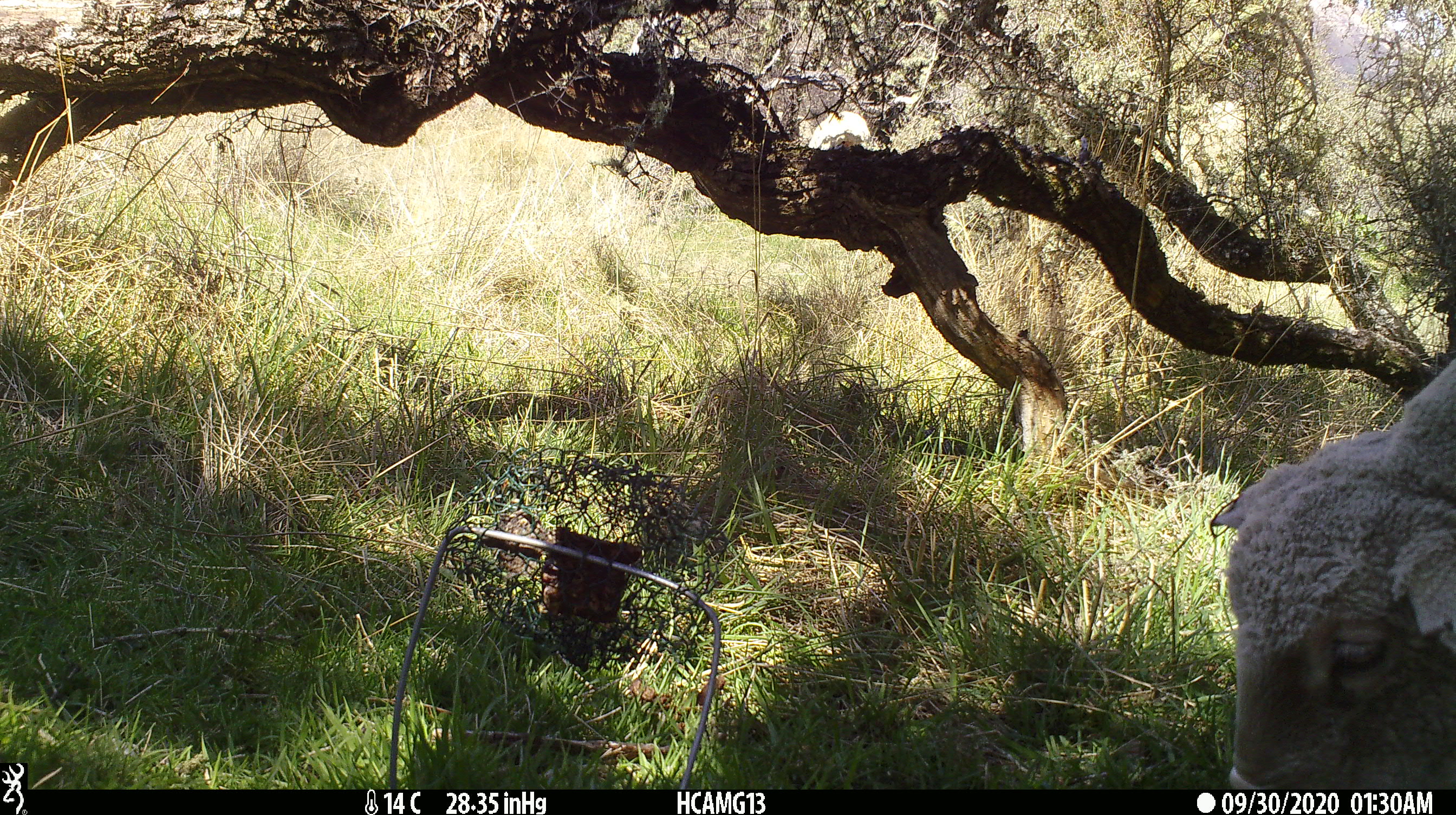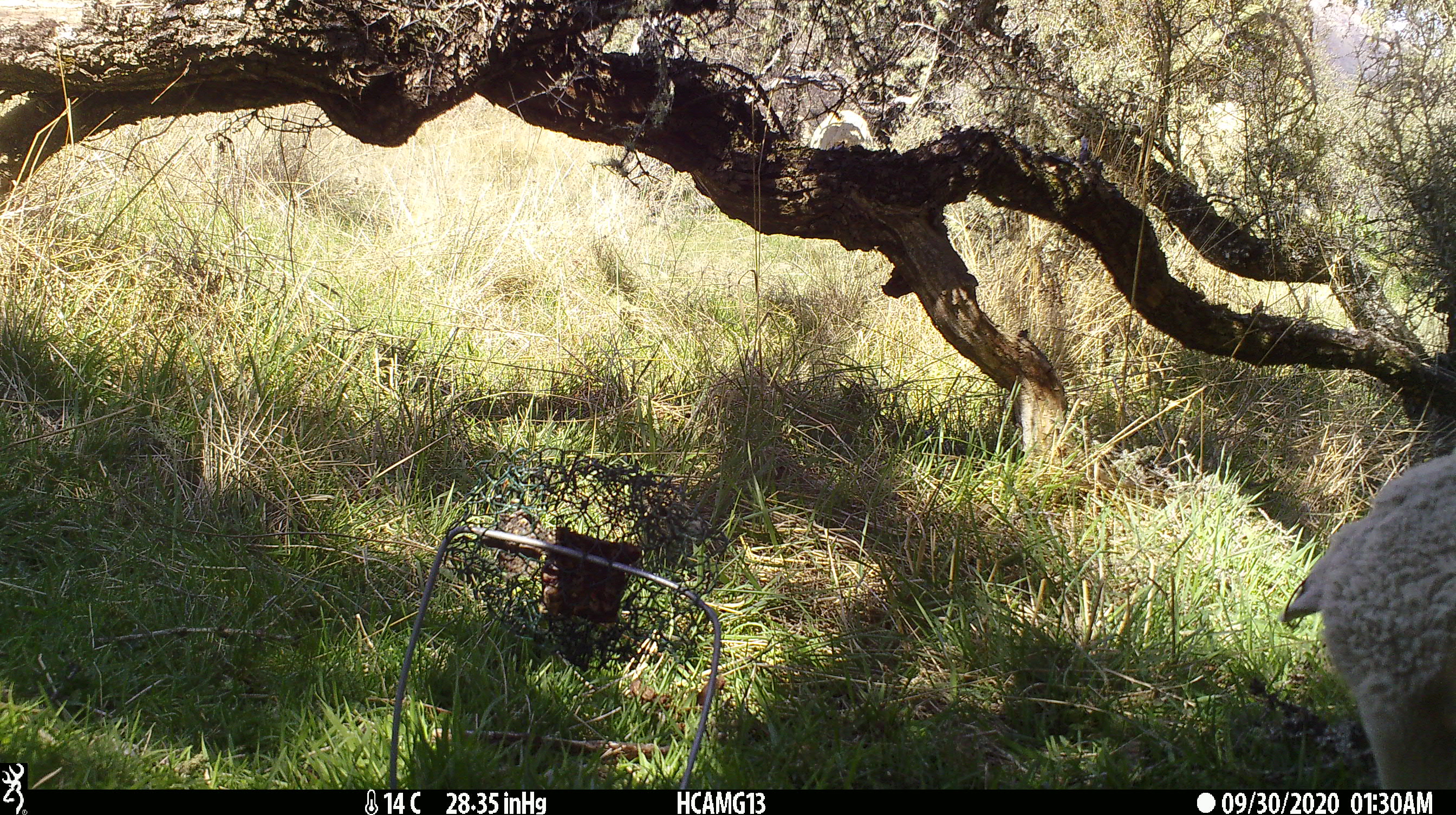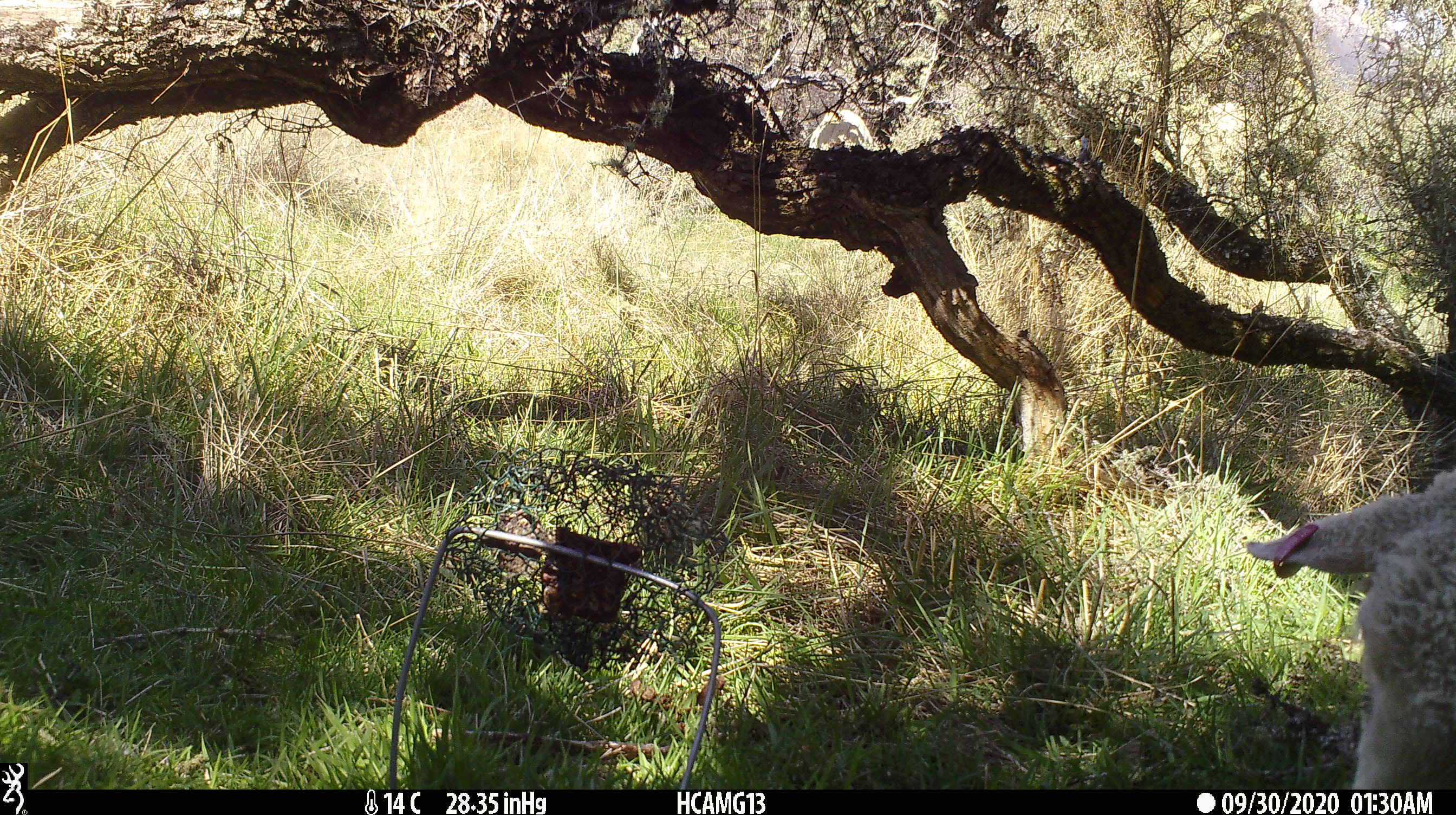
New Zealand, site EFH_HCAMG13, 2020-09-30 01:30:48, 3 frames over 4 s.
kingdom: Animalia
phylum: Chordata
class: Mammalia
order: Artiodactyla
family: Bovidae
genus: Ovis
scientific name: Ovis aries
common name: domestic sheep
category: sheep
Sheep (domestic sheep) (Ovis aries).